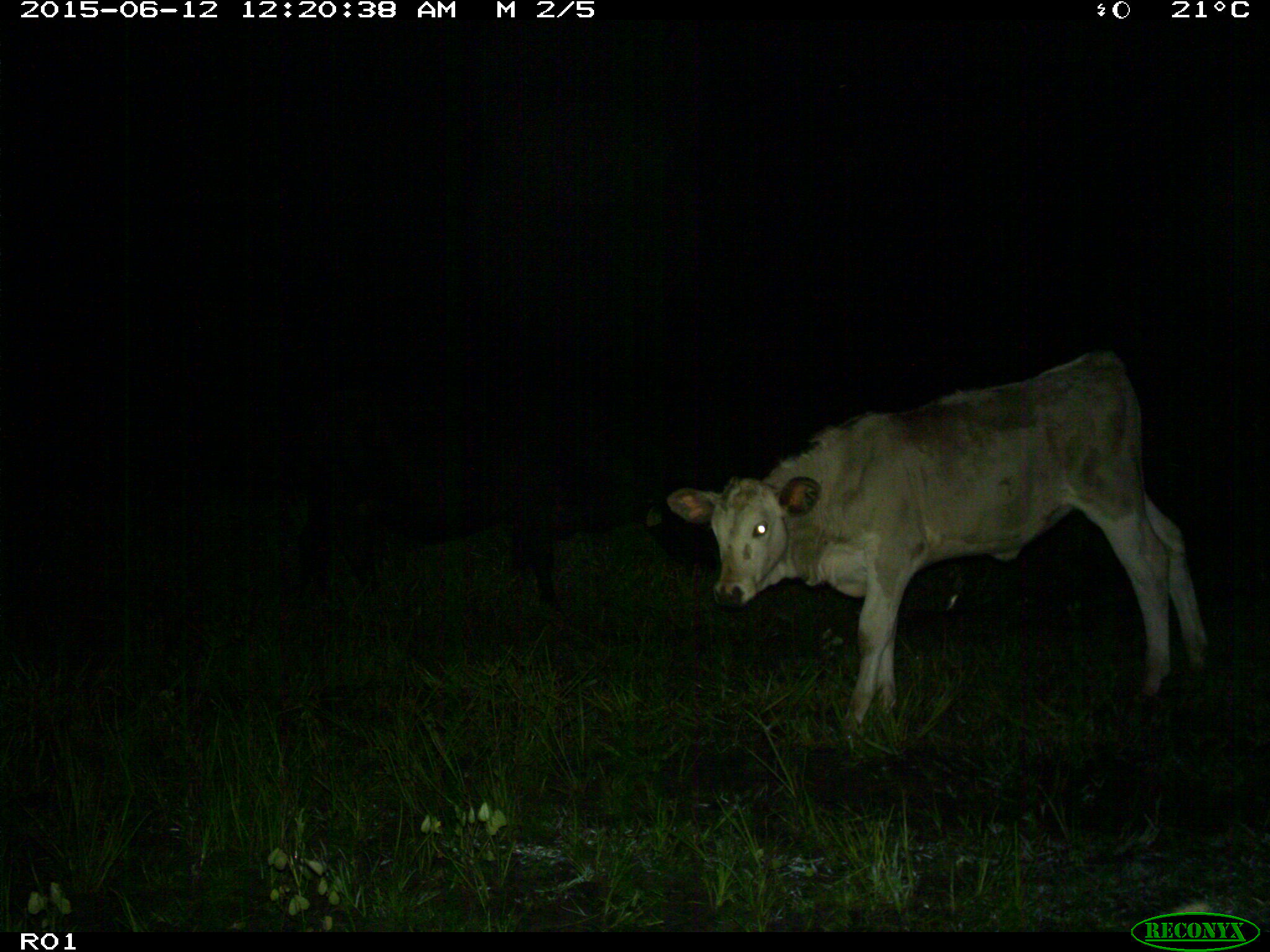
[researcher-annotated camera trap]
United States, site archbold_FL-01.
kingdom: Animalia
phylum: Chordata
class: Mammalia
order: Artiodactyla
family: Bovidae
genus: Bos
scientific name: Bos taurus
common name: domestic cow